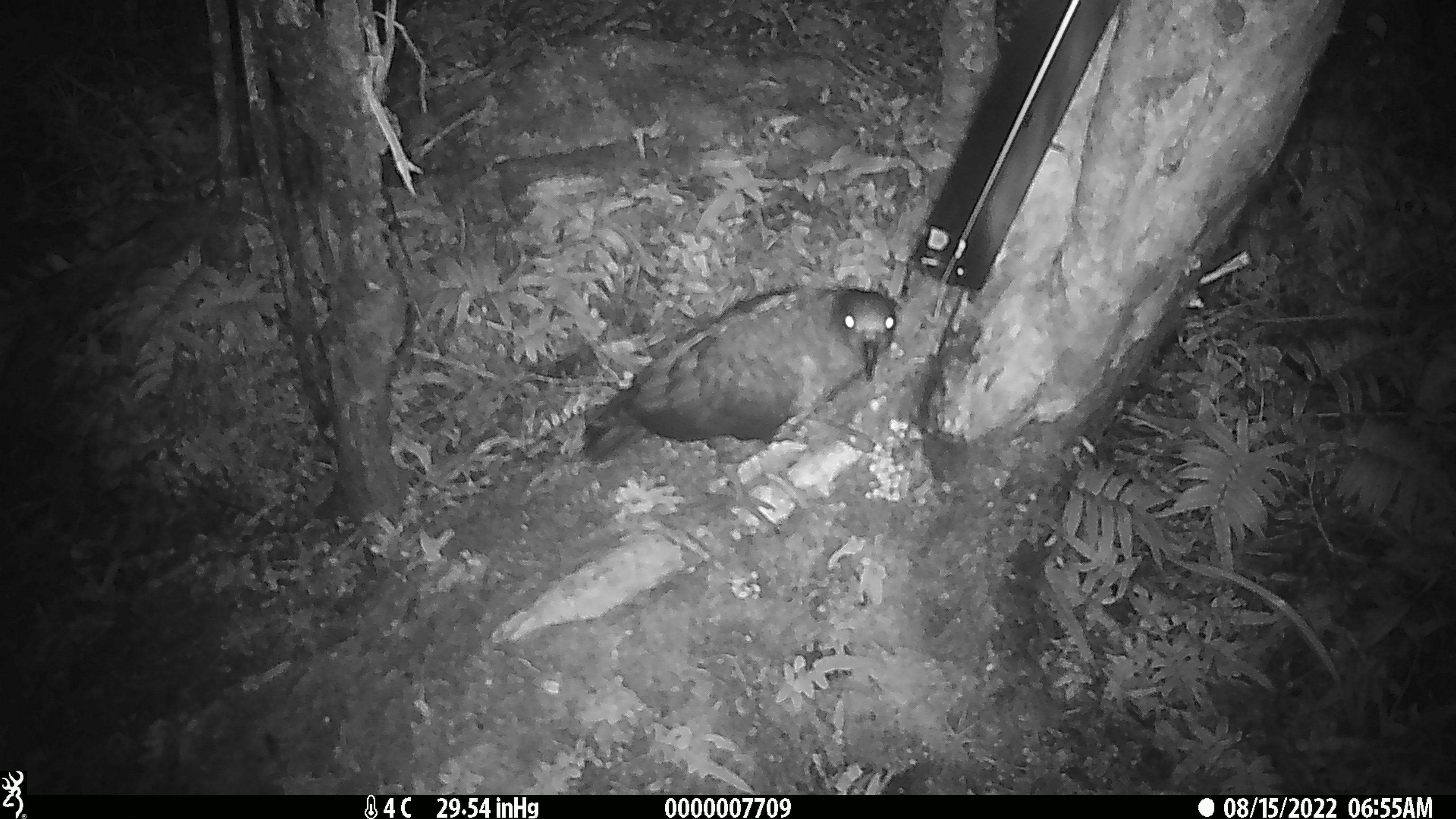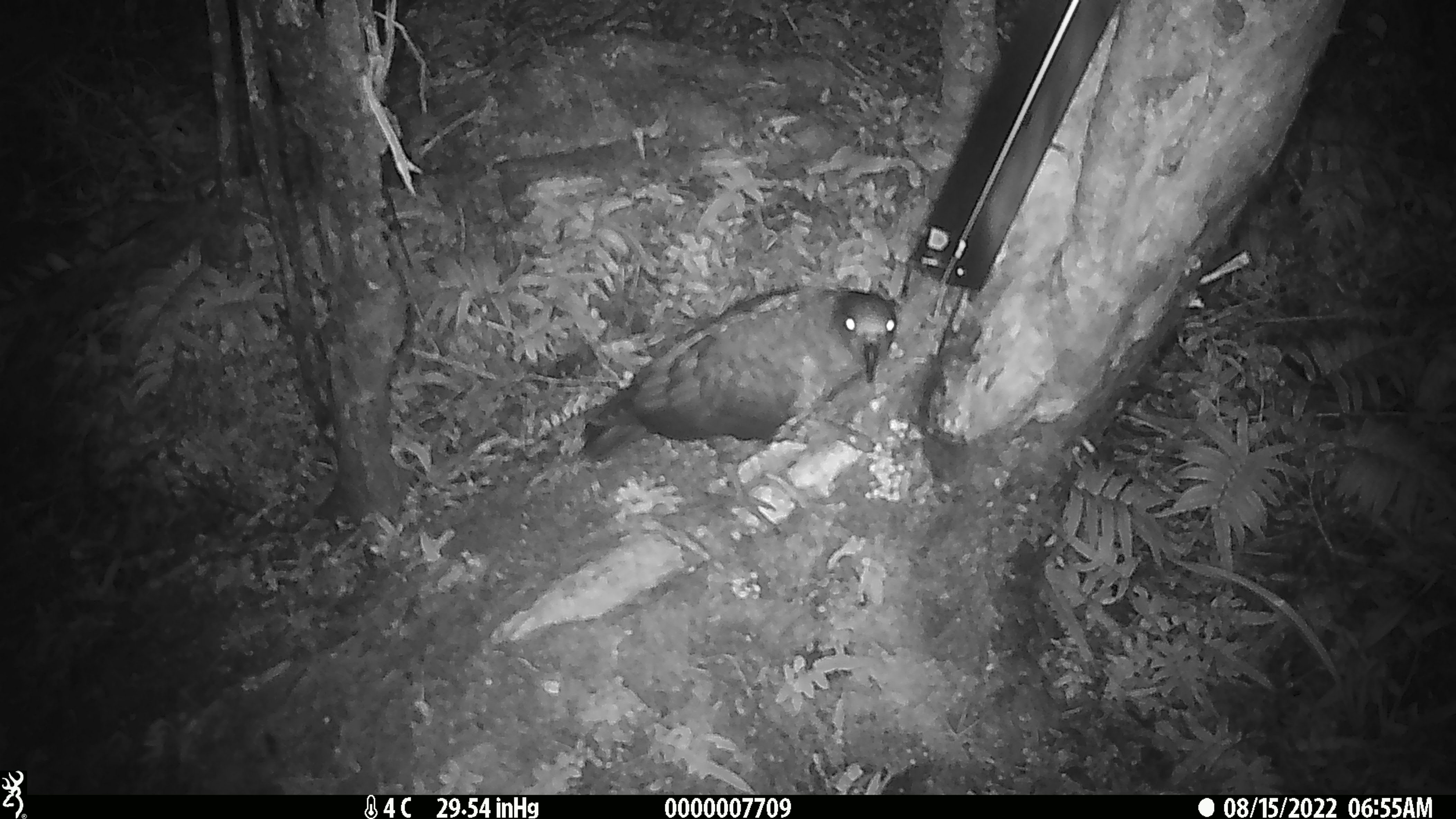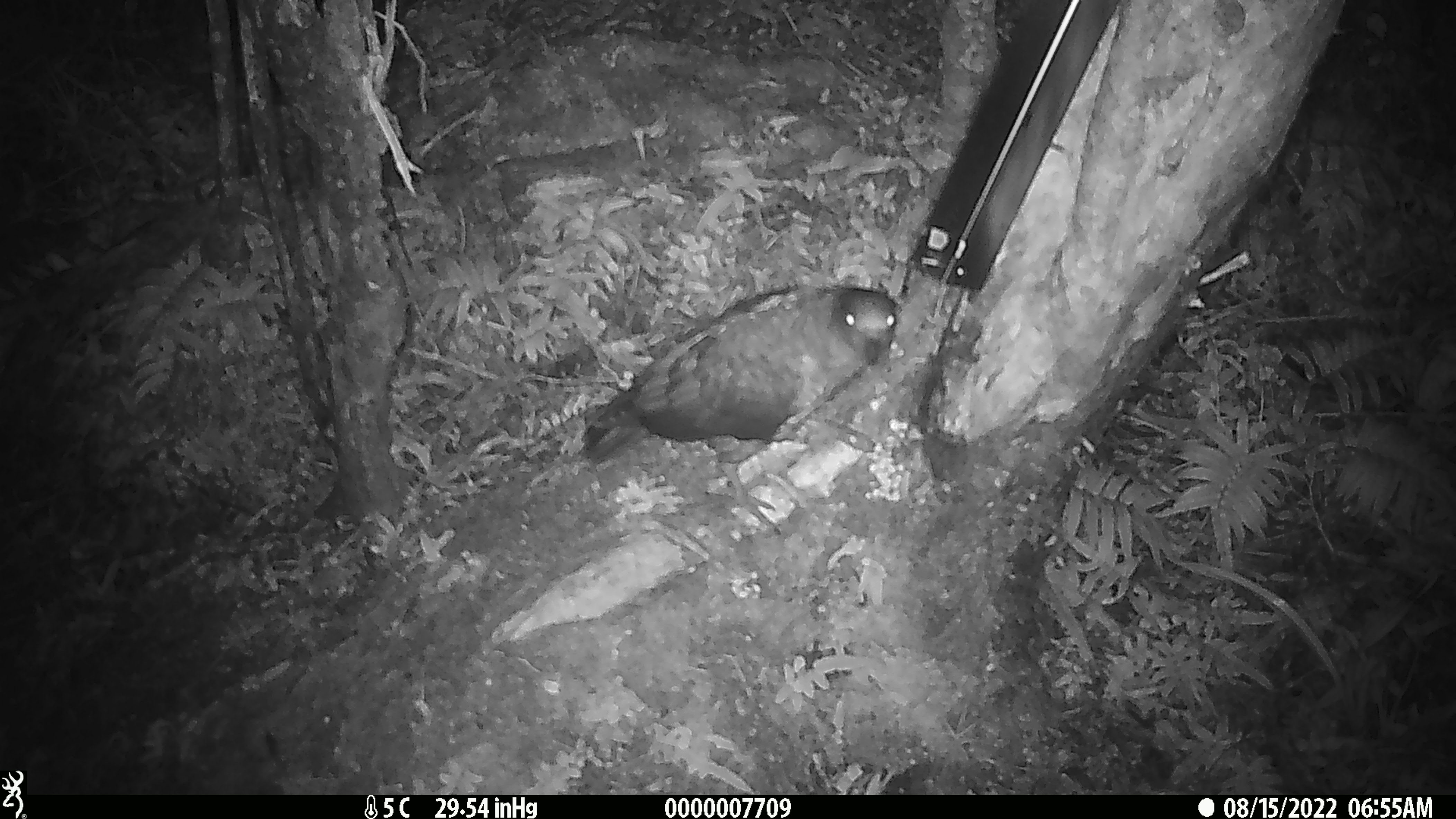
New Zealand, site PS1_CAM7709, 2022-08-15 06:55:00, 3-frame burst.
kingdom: Animalia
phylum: Chordata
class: Aves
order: Psittaciformes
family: Strigopidae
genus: Nestor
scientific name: Nestor notabilis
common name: kea